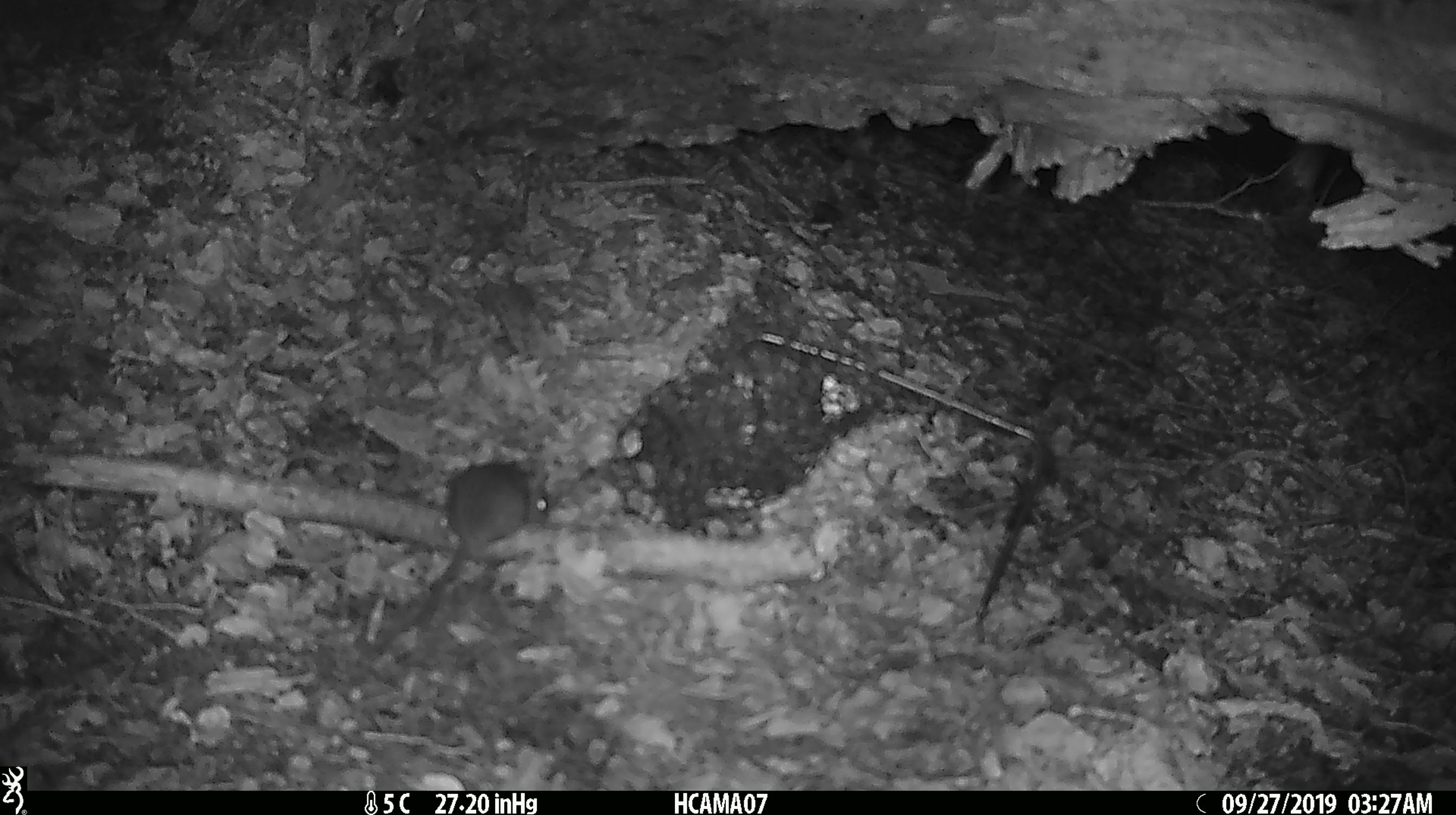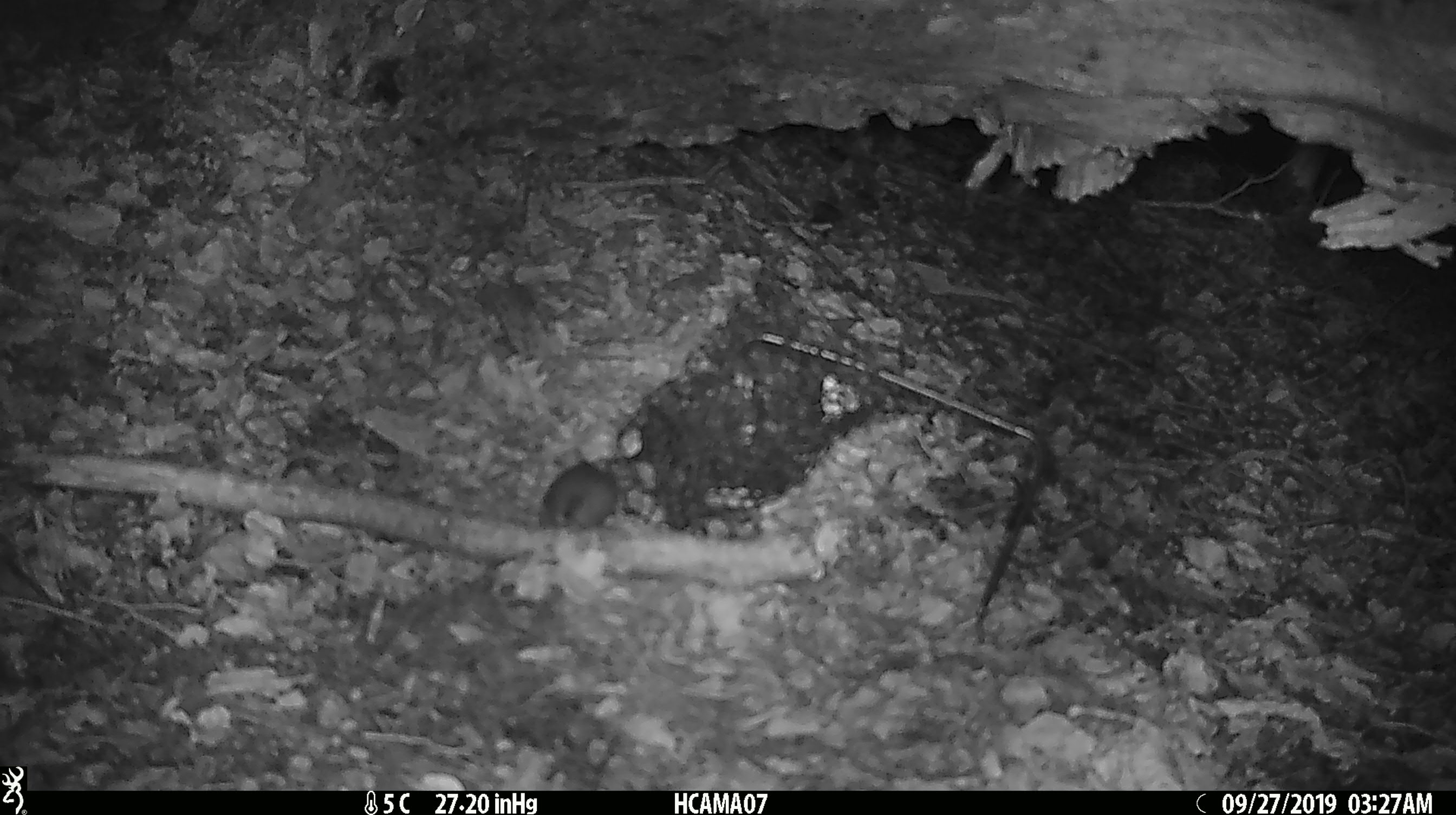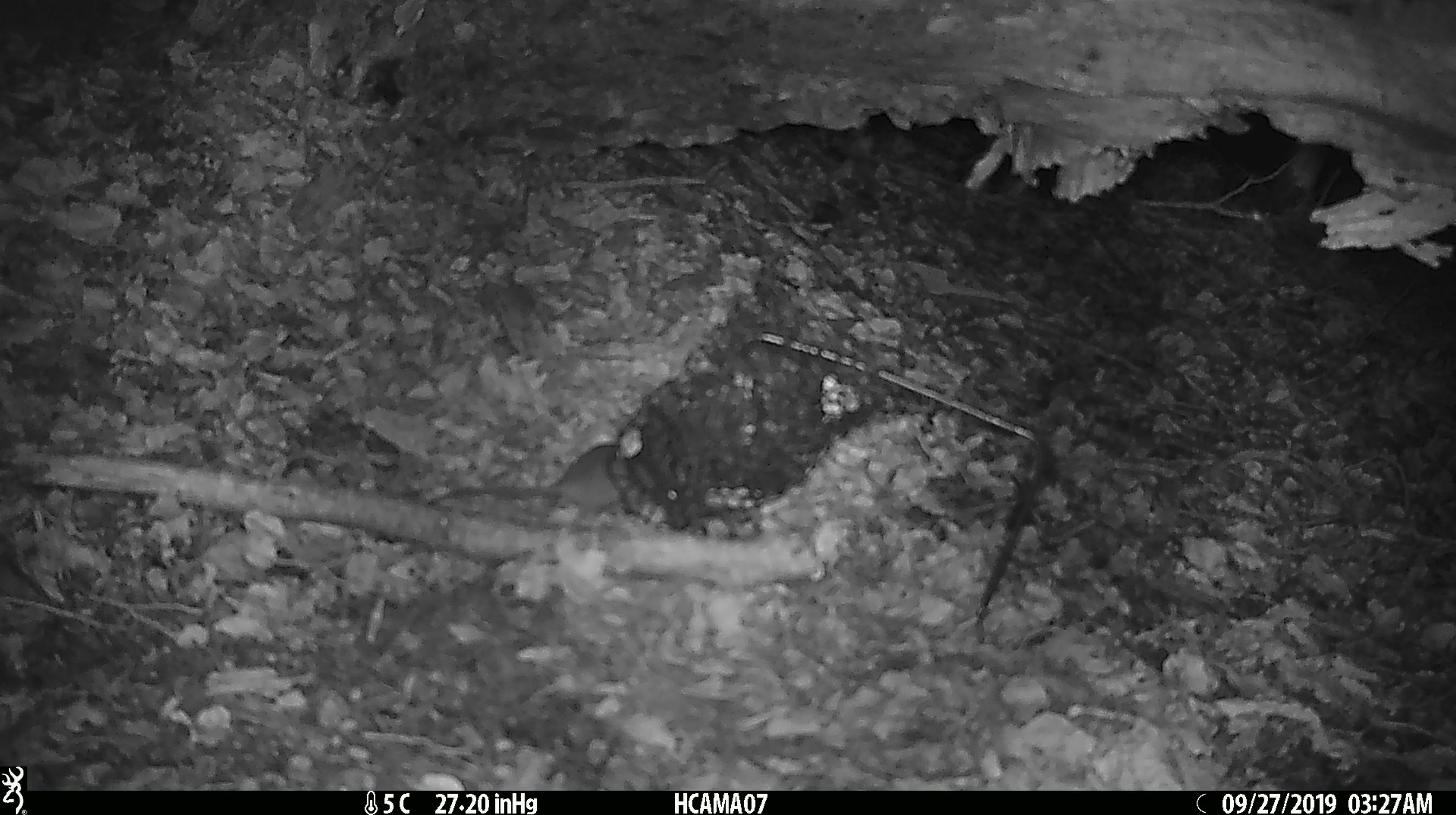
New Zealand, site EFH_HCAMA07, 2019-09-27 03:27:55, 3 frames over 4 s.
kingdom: Animalia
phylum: Chordata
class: Mammalia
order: Rodentia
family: Muridae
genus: Mus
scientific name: Mus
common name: mouse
Mouse (Mus).